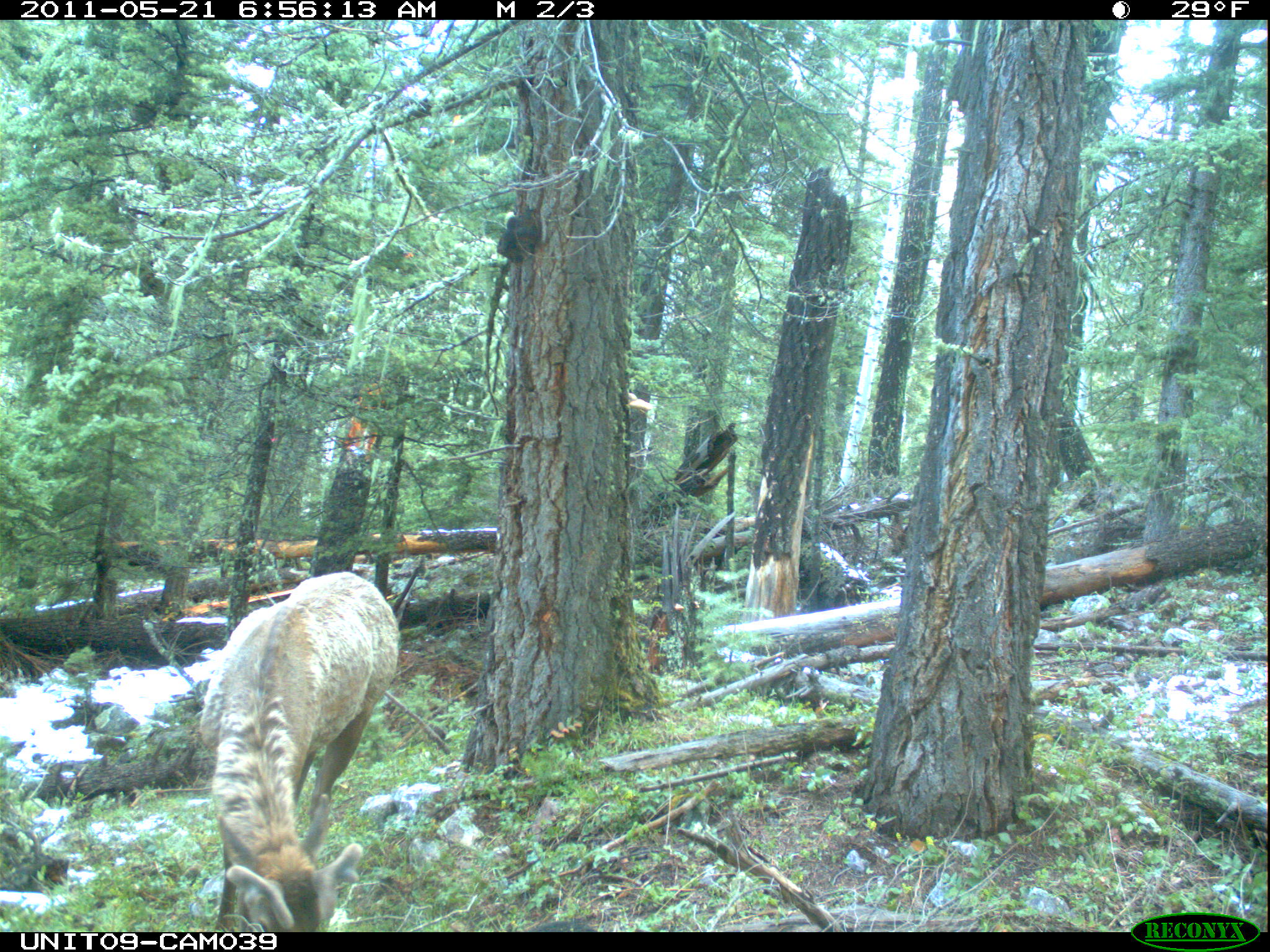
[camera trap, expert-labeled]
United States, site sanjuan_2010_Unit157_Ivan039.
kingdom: Animalia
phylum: Chordata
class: Mammalia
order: Artiodactyla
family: Cervidae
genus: Cervus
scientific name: Cervus elaphus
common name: red deer